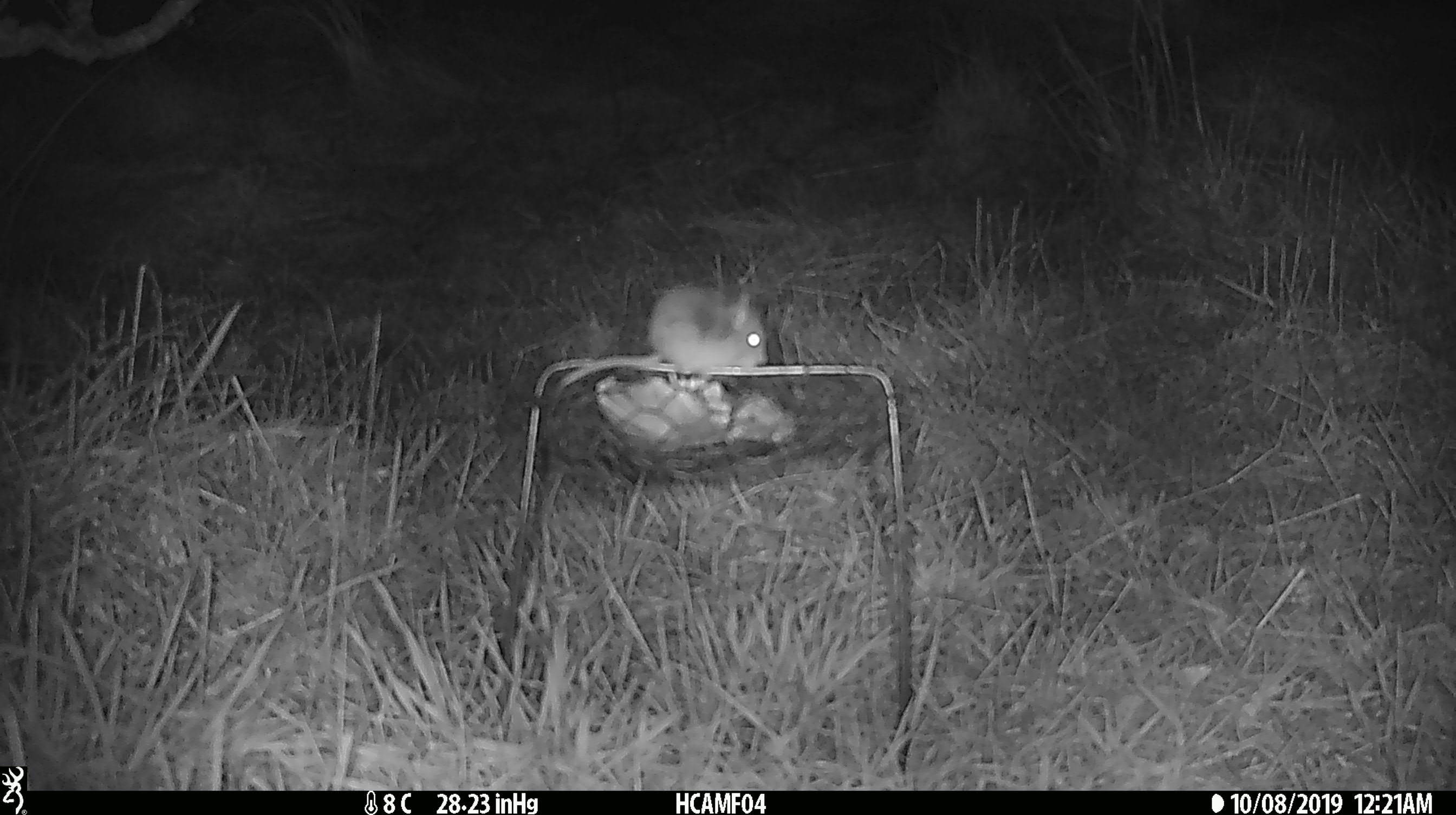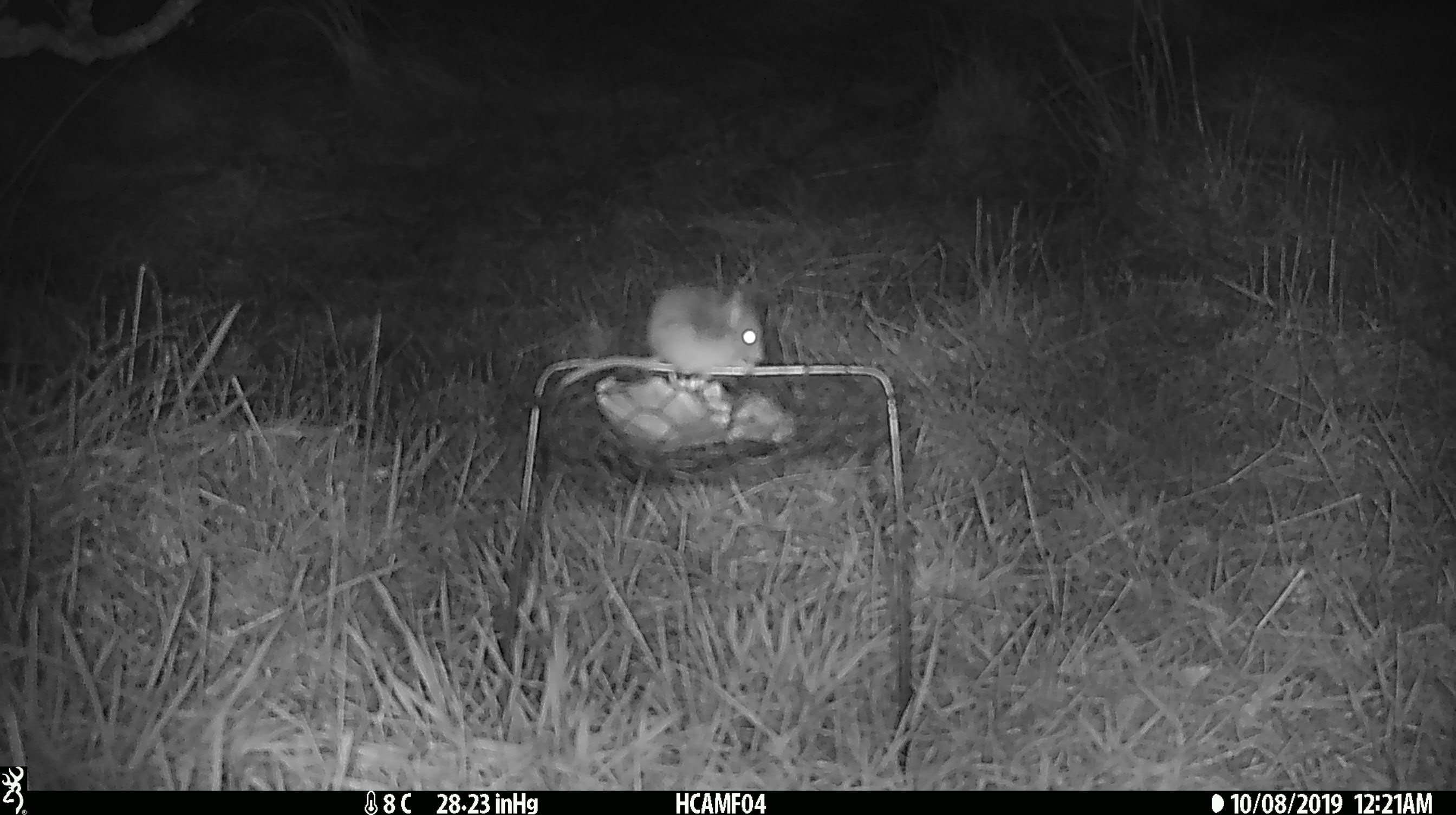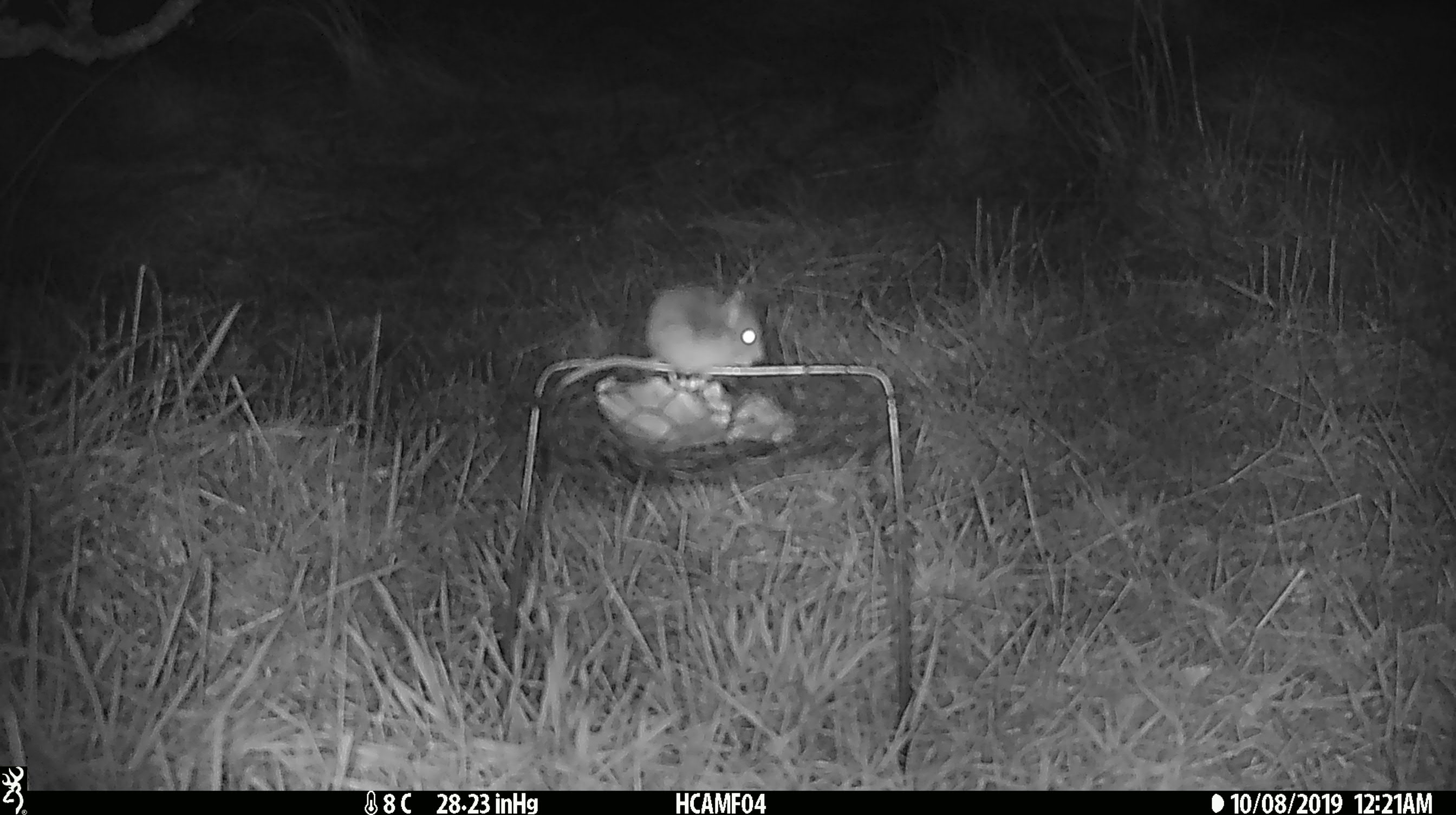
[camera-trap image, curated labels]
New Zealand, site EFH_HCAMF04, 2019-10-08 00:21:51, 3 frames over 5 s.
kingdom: Animalia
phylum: Chordata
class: Mammalia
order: Rodentia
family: Muridae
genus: Mus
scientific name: Mus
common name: mouse